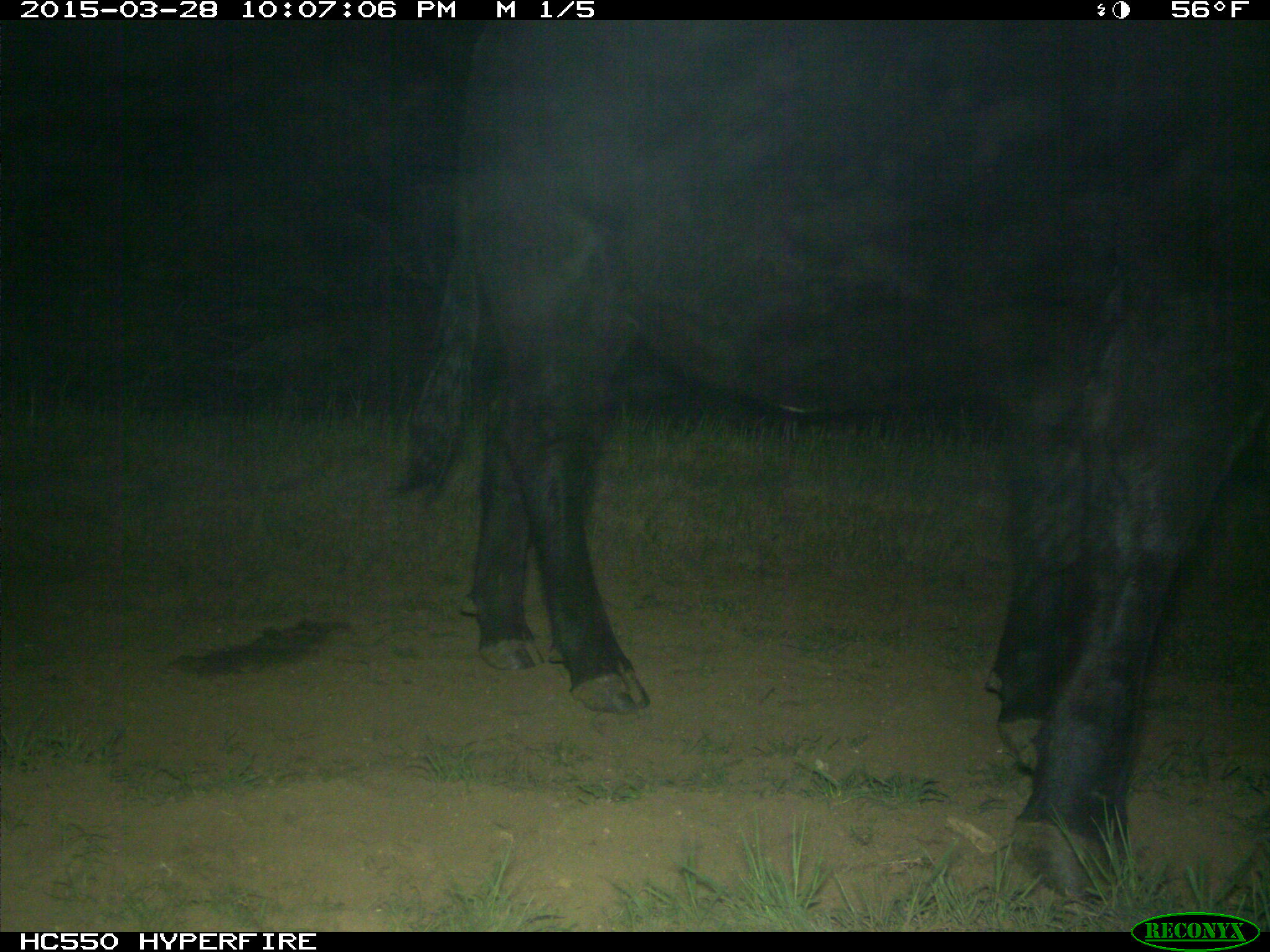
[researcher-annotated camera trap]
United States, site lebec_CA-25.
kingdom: Animalia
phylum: Chordata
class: Mammalia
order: Artiodactyla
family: Bovidae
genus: Bos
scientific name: Bos taurus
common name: domestic cow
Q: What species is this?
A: Bos taurus (domestic cow).